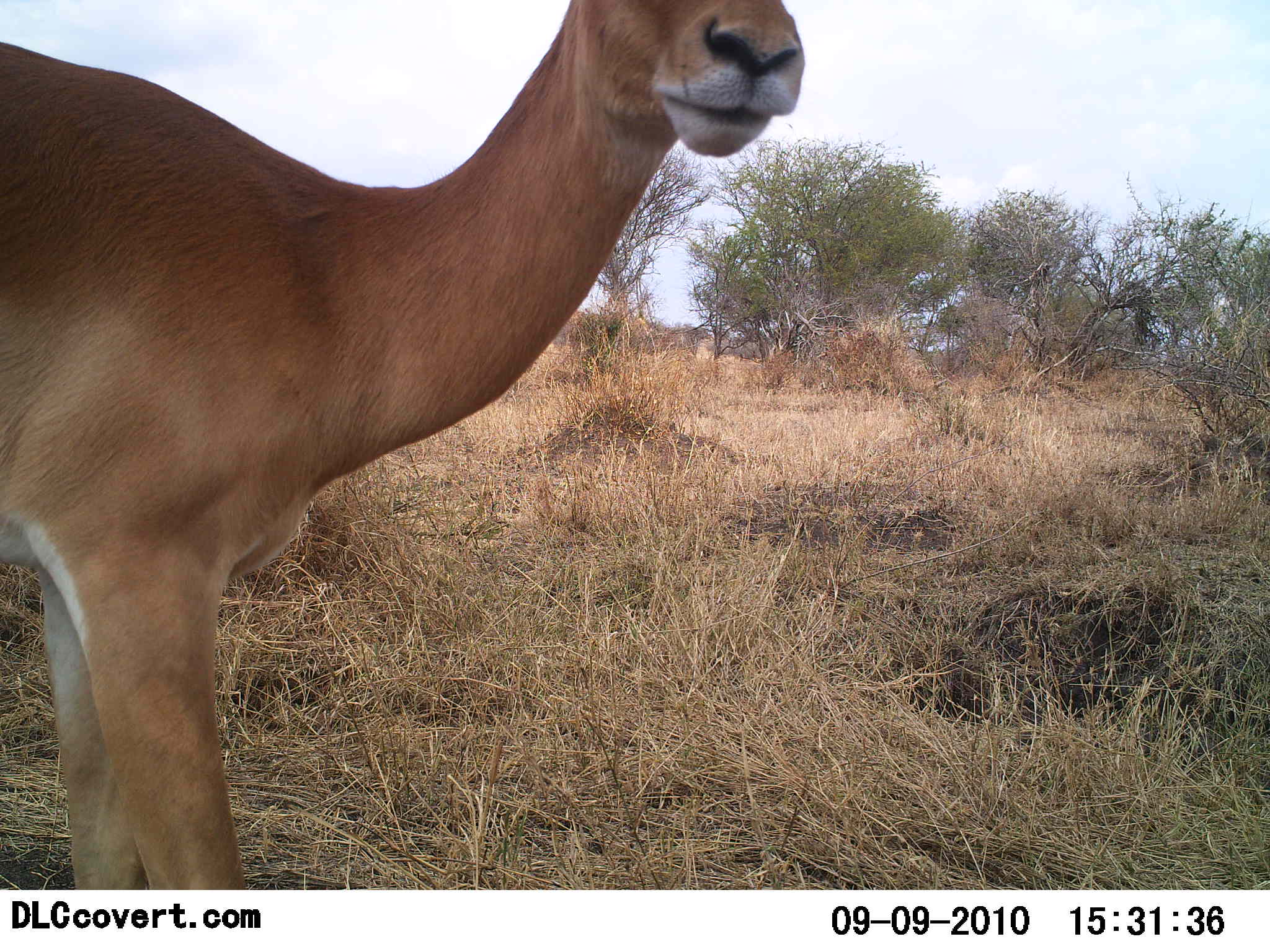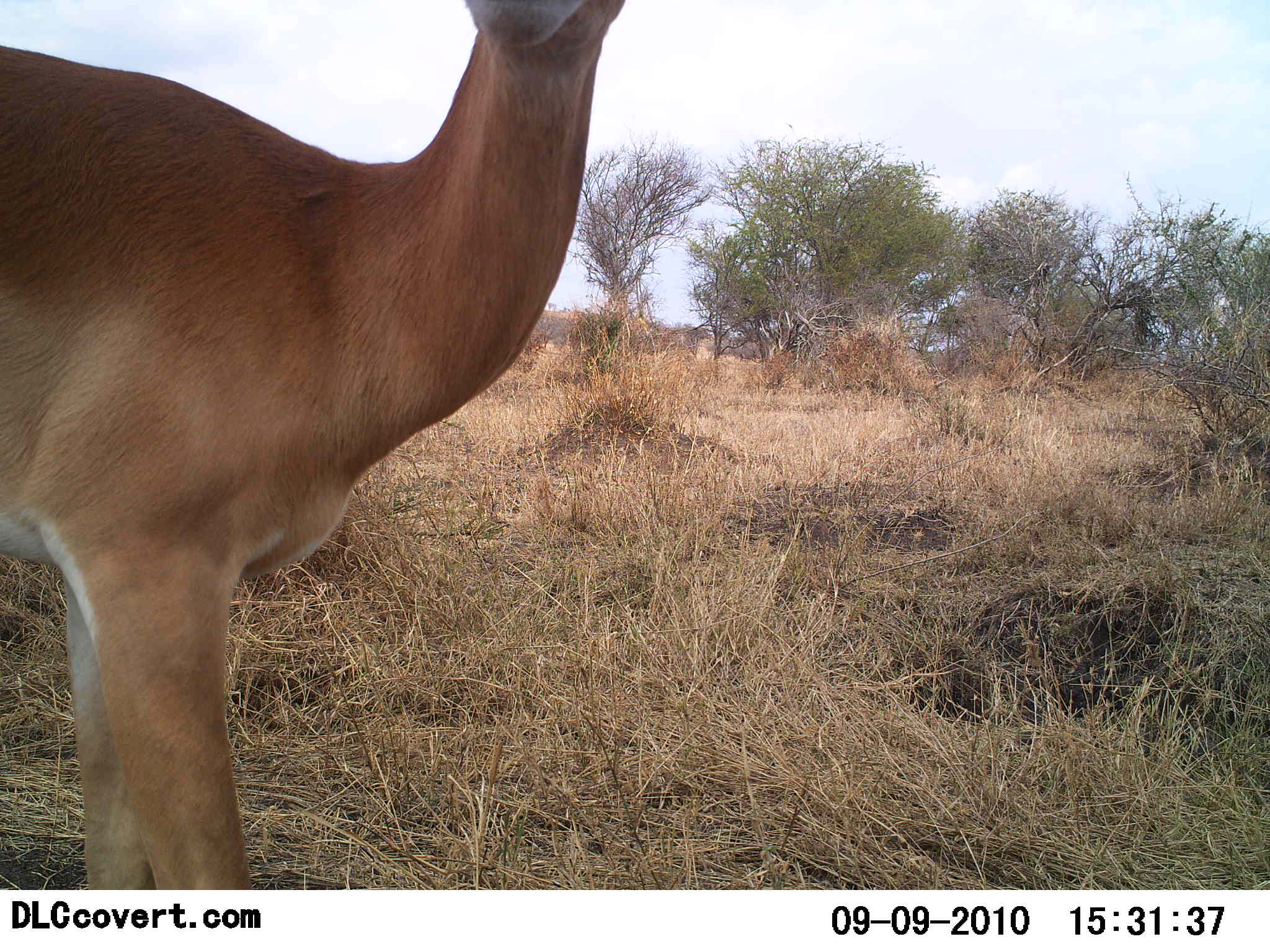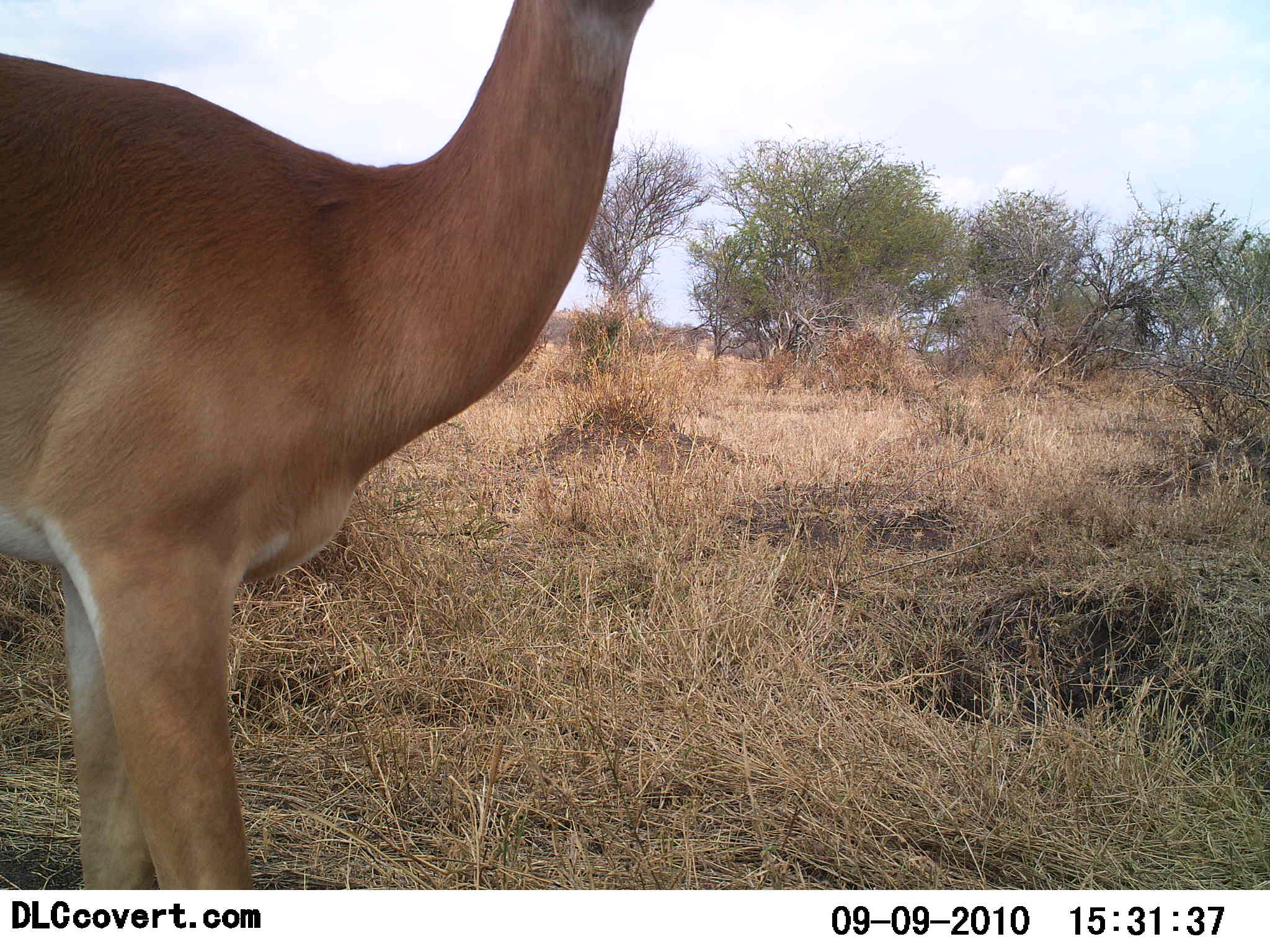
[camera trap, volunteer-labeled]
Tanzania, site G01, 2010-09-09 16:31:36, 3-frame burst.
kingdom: Animalia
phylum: Chordata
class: Mammalia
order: Artiodactyla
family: Bovidae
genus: Nanger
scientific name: Nanger granti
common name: grant's gazelle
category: gazellegrants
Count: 1.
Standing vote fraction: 89%.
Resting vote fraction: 0%.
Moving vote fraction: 0%.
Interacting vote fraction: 11%.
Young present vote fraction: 0%.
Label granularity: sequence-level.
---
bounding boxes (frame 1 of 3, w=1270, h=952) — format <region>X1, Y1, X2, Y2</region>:
animal: <region>0, 0, 807, 892</region>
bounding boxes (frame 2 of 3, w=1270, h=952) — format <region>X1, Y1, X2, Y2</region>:
animal: <region>0, 0, 628, 888</region>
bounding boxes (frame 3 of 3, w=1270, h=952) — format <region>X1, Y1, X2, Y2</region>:
animal: <region>0, 1, 656, 891</region>